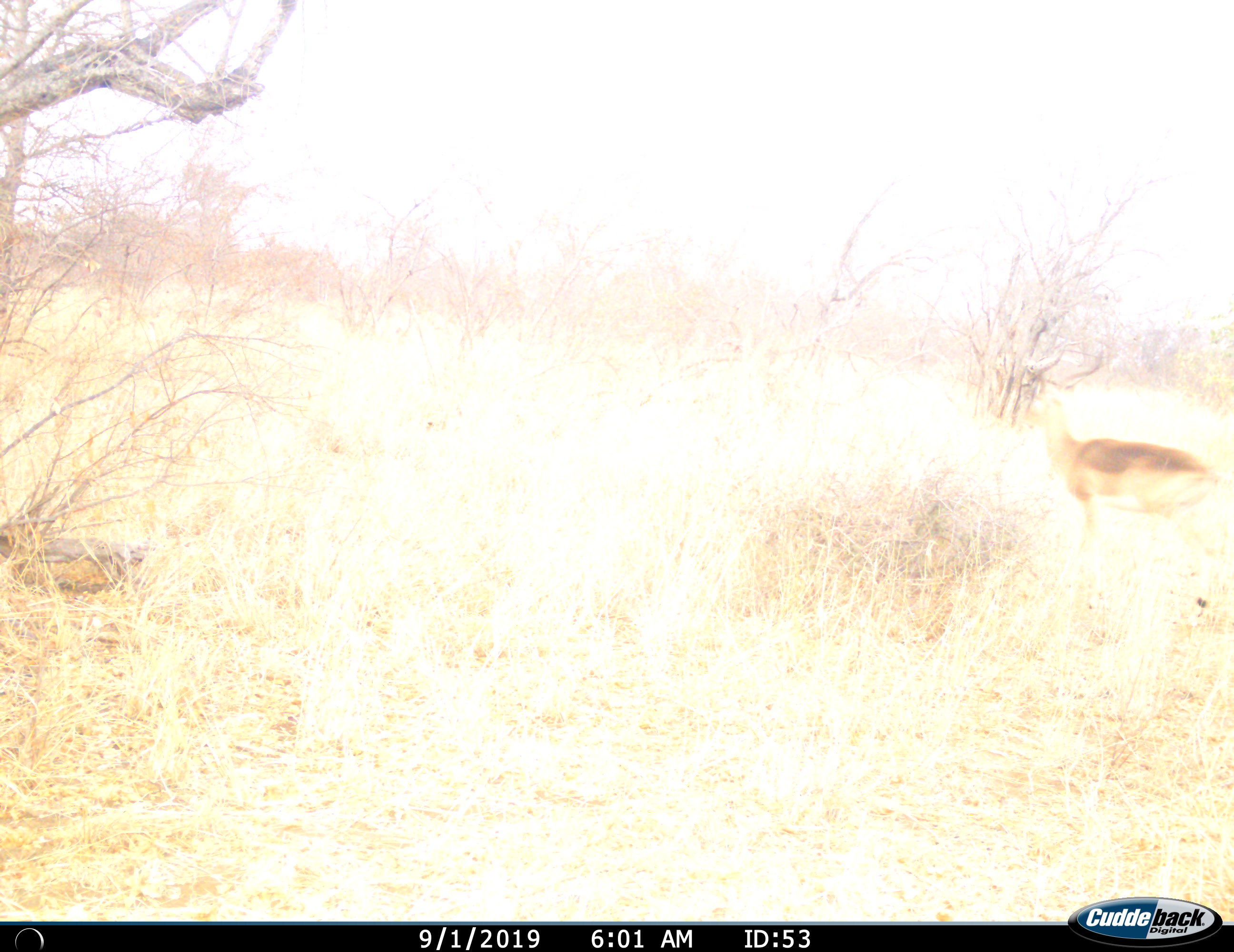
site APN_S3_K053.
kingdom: Animalia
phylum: Chordata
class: Mammalia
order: Artiodactyla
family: Bovidae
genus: Aepyceros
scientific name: Aepyceros melampus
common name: impala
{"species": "impala (Aepyceros melampus)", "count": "1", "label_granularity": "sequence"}